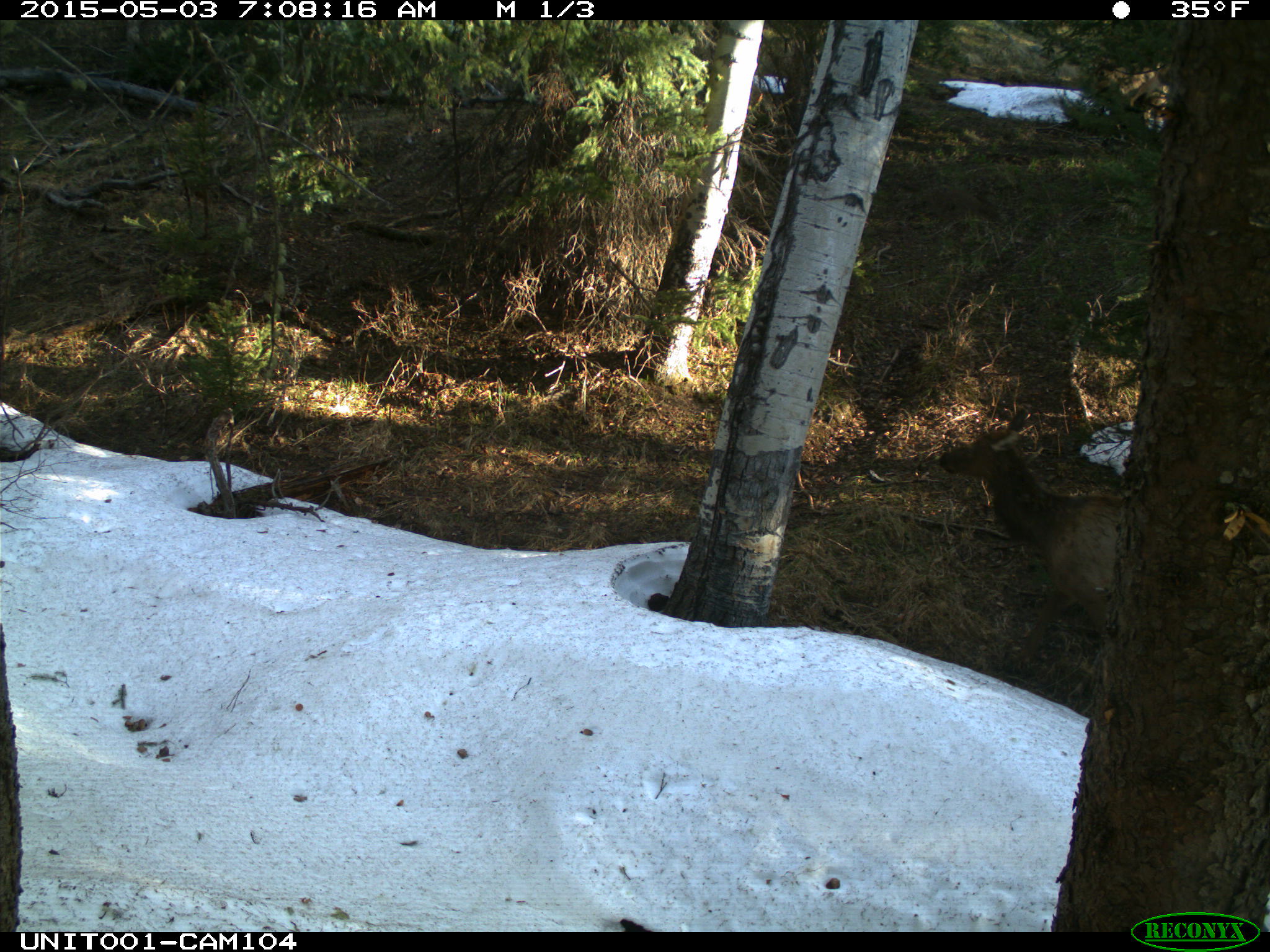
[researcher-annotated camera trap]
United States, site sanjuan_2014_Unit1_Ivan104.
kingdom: Animalia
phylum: Chordata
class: Mammalia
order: Artiodactyla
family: Cervidae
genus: Cervus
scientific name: Cervus elaphus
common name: red deer